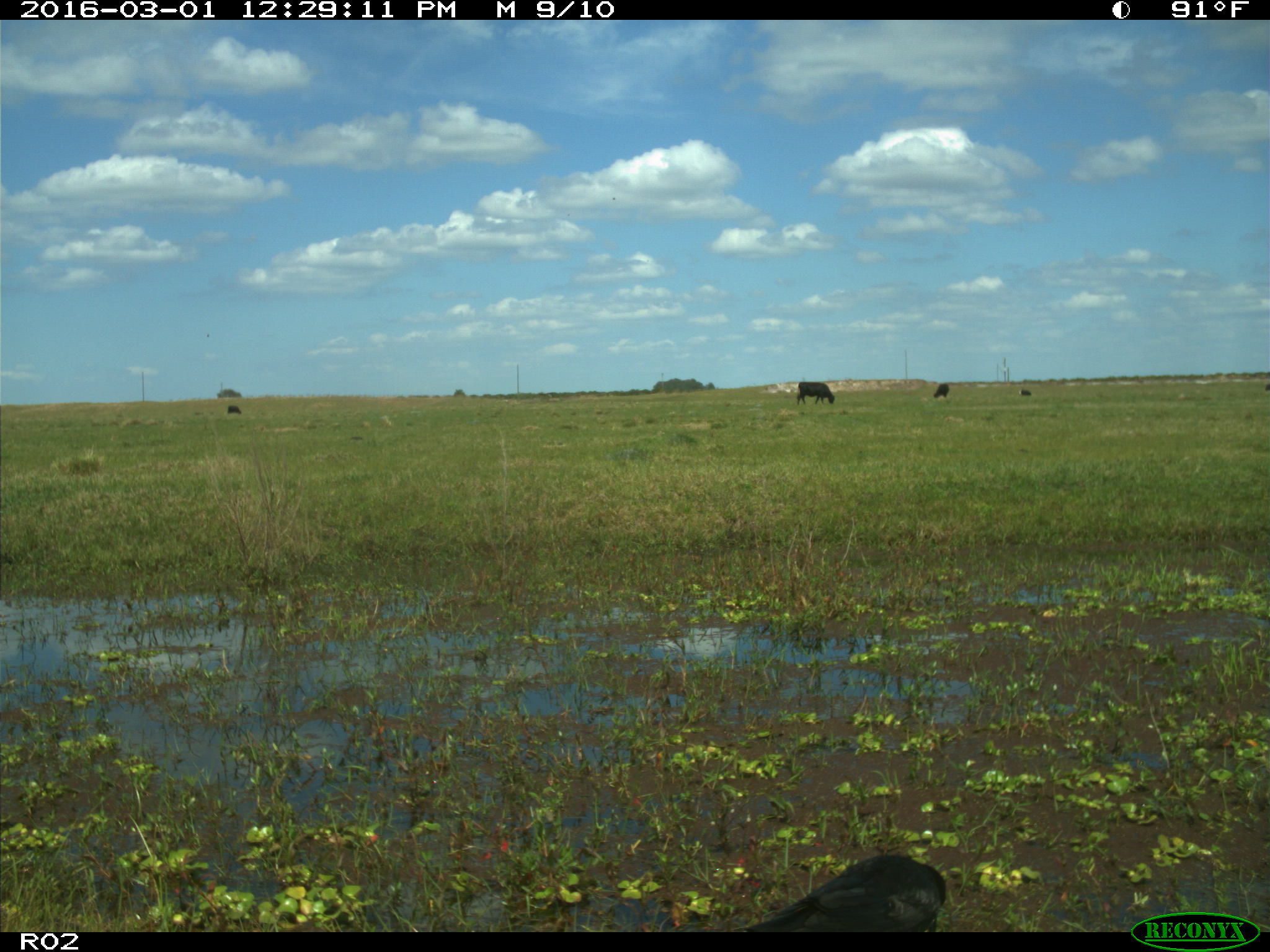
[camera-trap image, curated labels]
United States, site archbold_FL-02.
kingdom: Animalia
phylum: Chordata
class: Mammalia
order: Artiodactyla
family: Bovidae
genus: Bos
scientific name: Bos taurus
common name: domestic cow